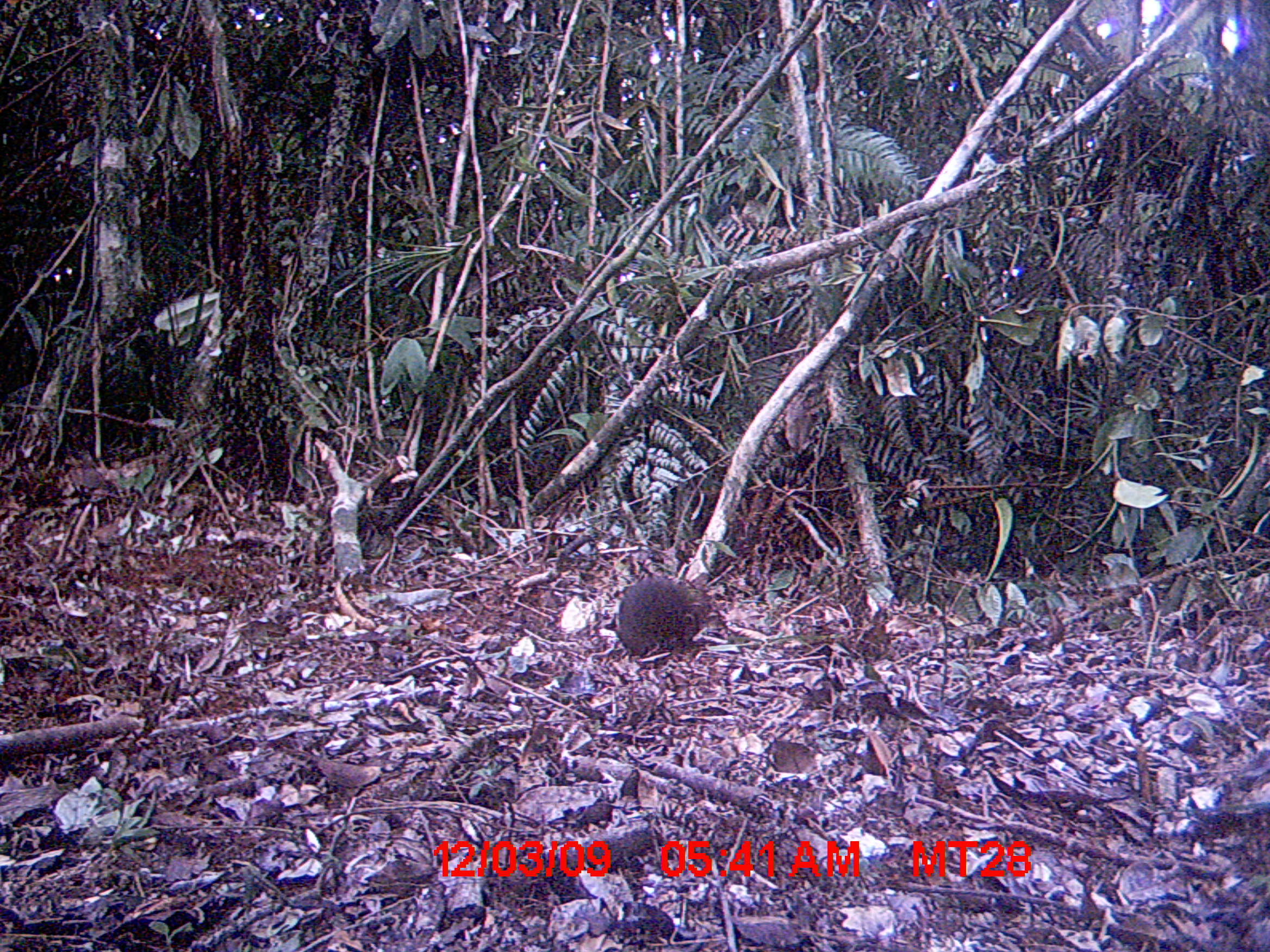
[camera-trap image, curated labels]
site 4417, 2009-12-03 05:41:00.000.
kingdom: Animalia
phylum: Chordata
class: Mammalia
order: Rodentia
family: Nesomyidae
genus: Hypogeomys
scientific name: Hypogeomys antimena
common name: malagasy giant rat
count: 1